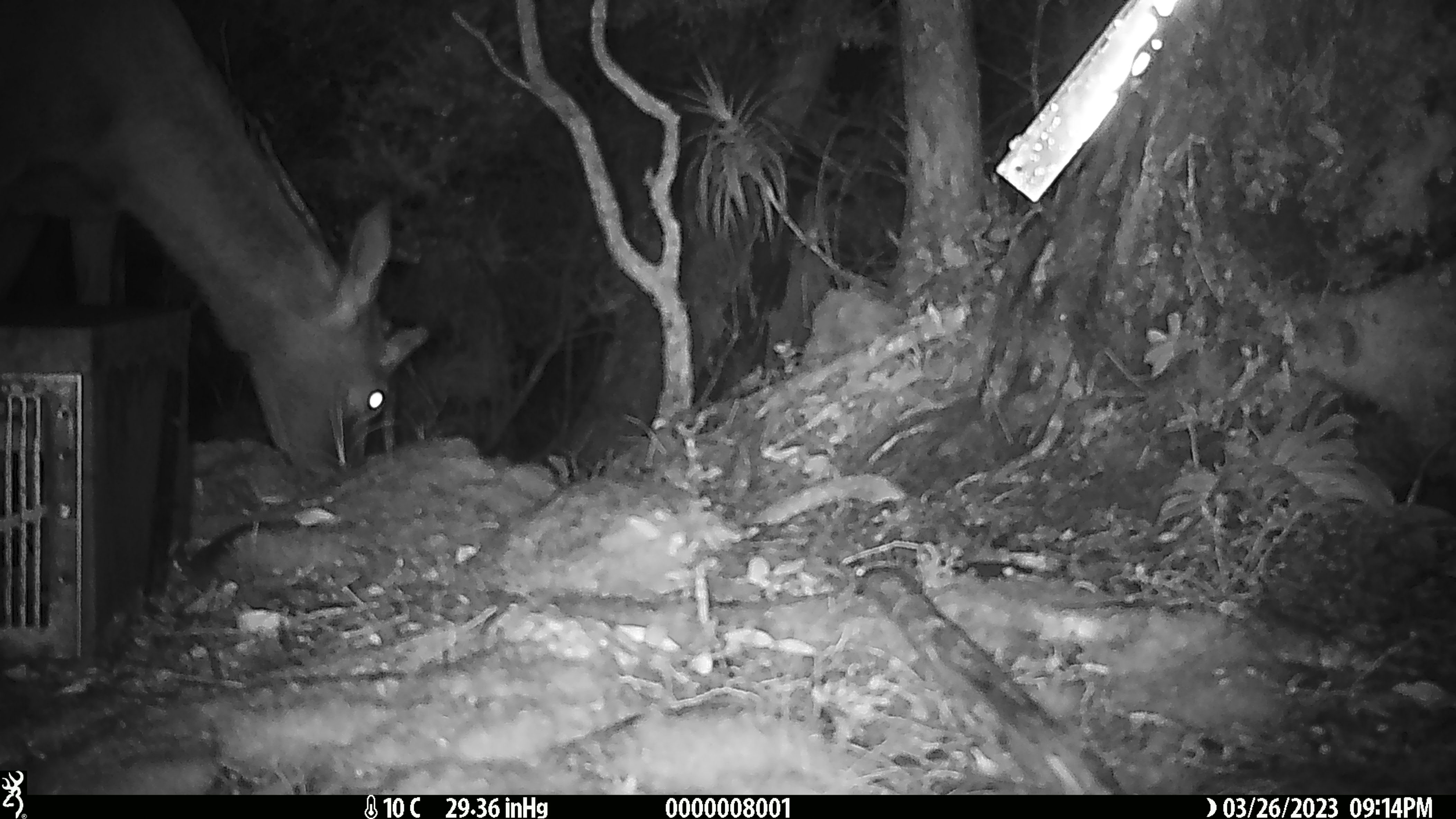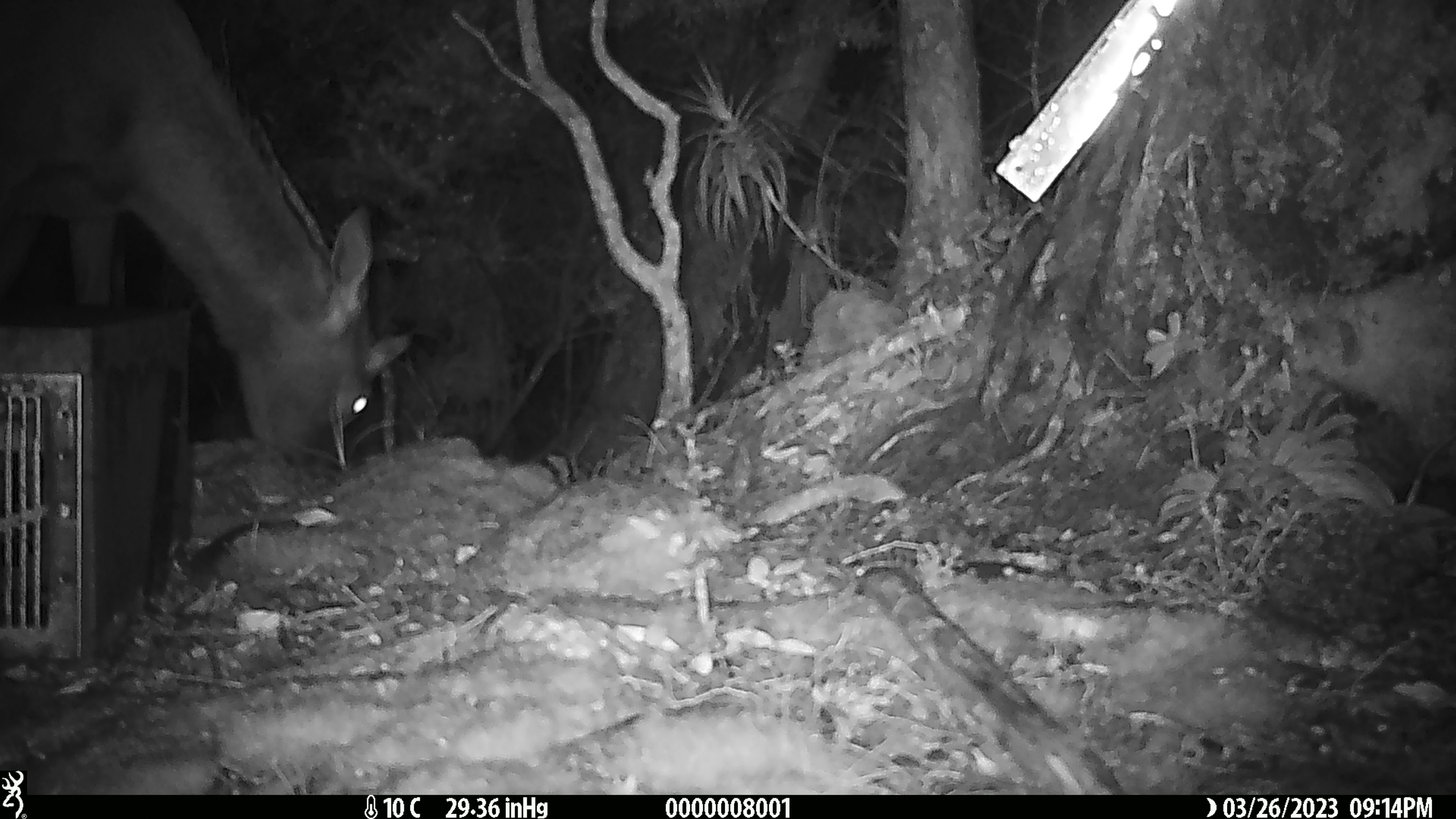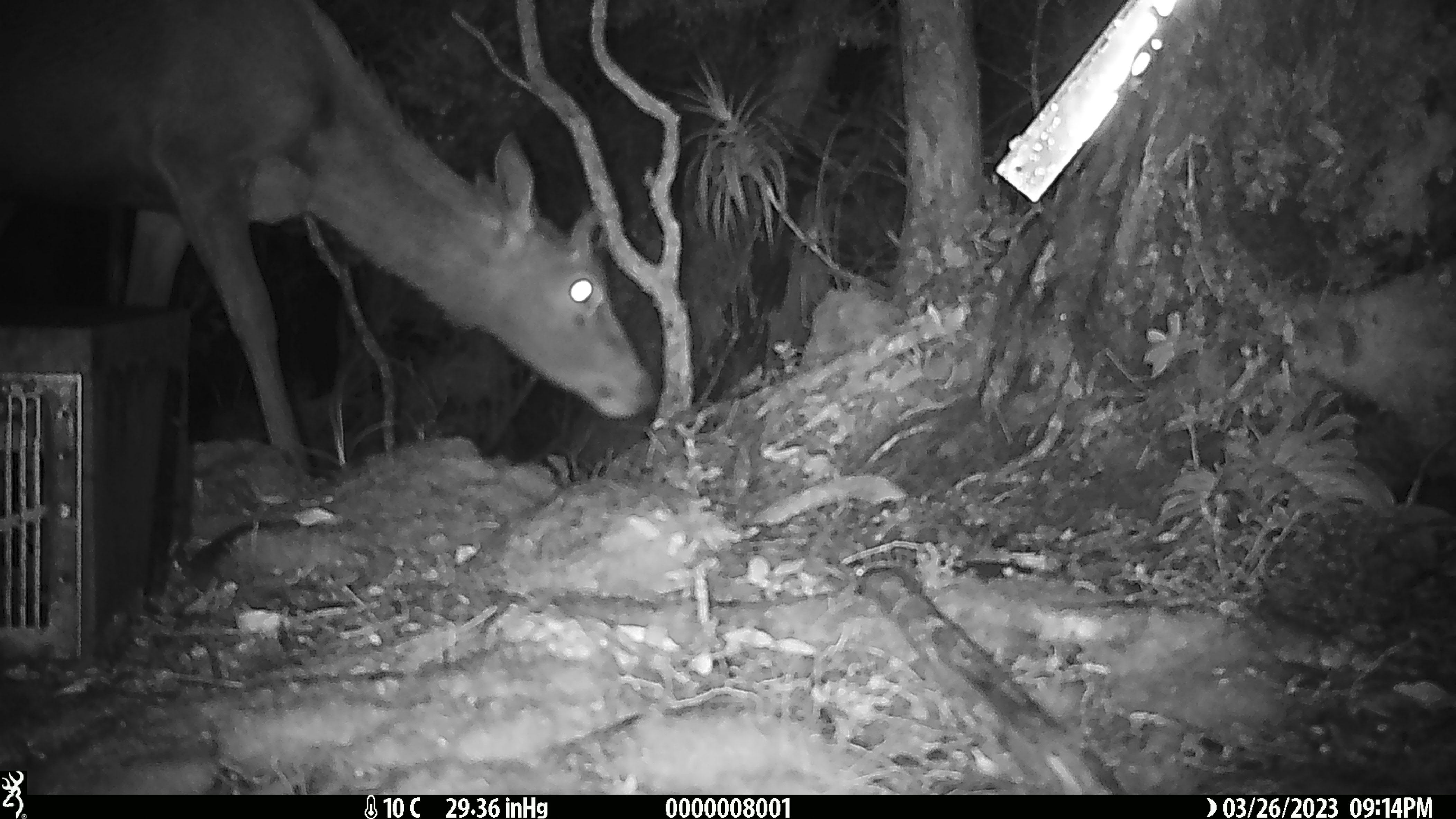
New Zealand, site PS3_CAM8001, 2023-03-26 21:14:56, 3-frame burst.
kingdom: Animalia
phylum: Chordata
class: Mammalia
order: Artiodactyla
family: Cervidae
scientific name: Cervidae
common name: deer